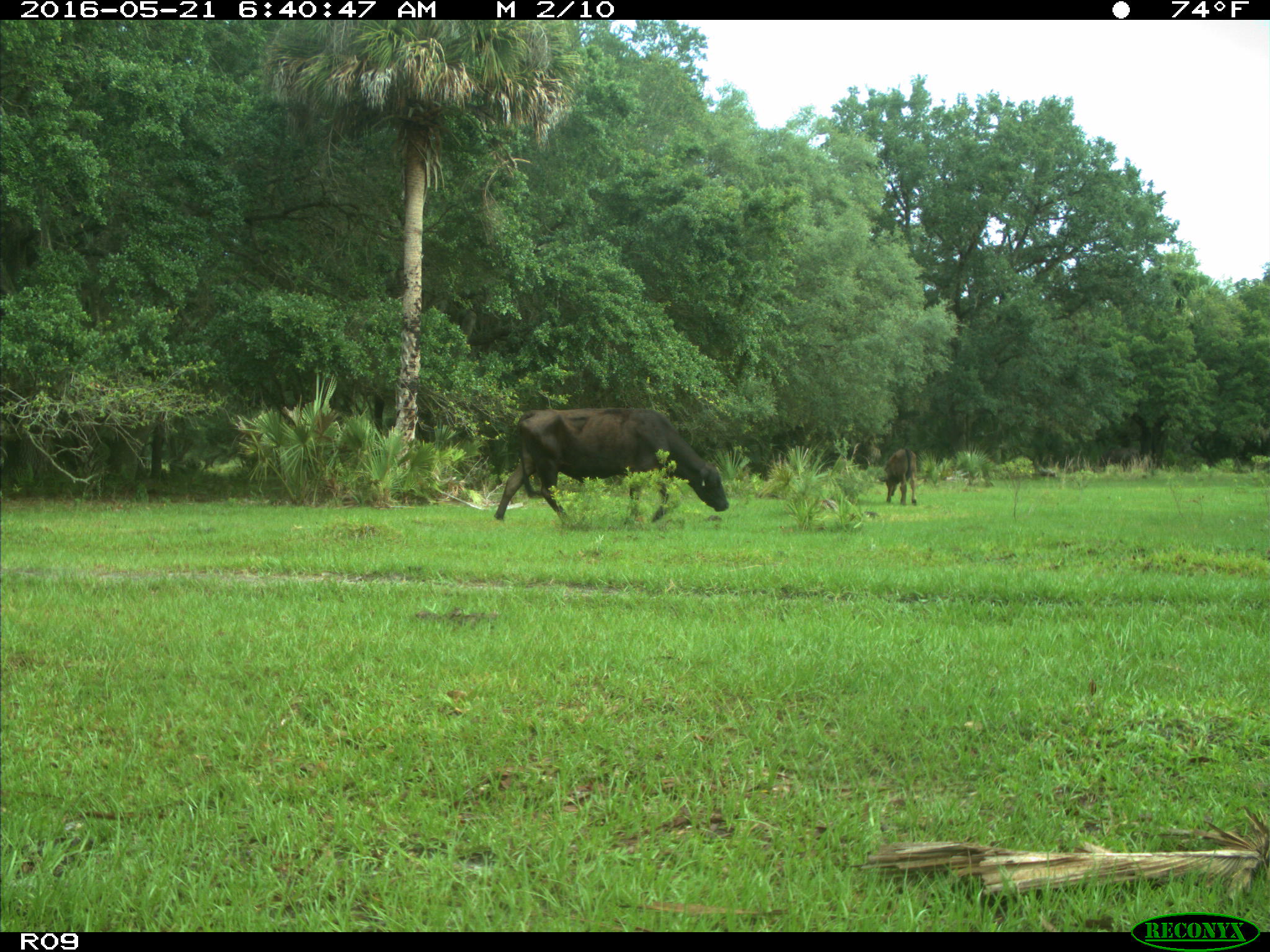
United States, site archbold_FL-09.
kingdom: Animalia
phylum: Chordata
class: Mammalia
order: Artiodactyla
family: Bovidae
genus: Bos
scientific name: Bos taurus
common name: domestic cow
Bos taurus (domestic cow).